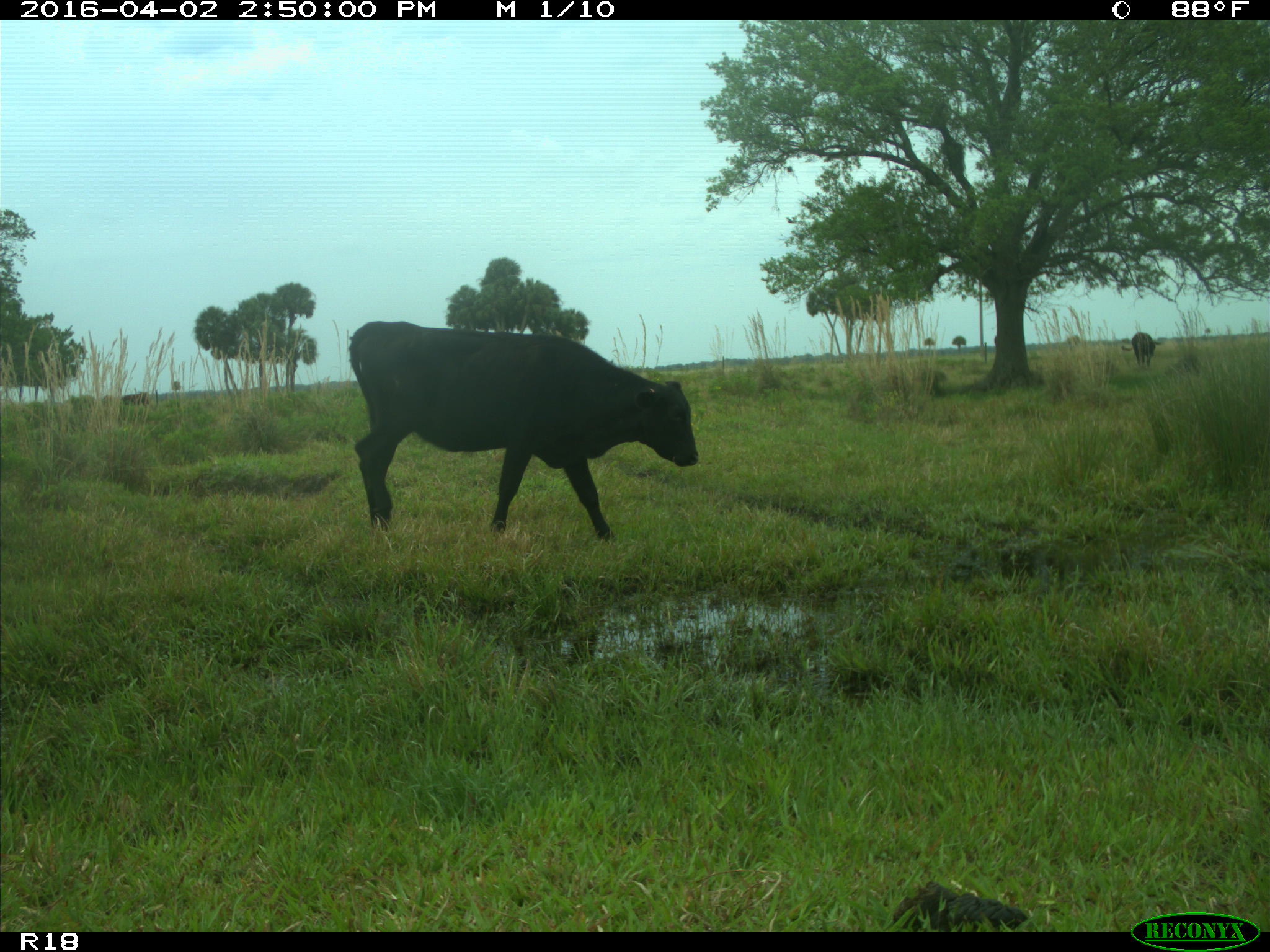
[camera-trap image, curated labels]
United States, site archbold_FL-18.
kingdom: Animalia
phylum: Chordata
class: Mammalia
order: Artiodactyla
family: Bovidae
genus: Bos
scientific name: Bos taurus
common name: domestic cow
Bos taurus (domestic cow).